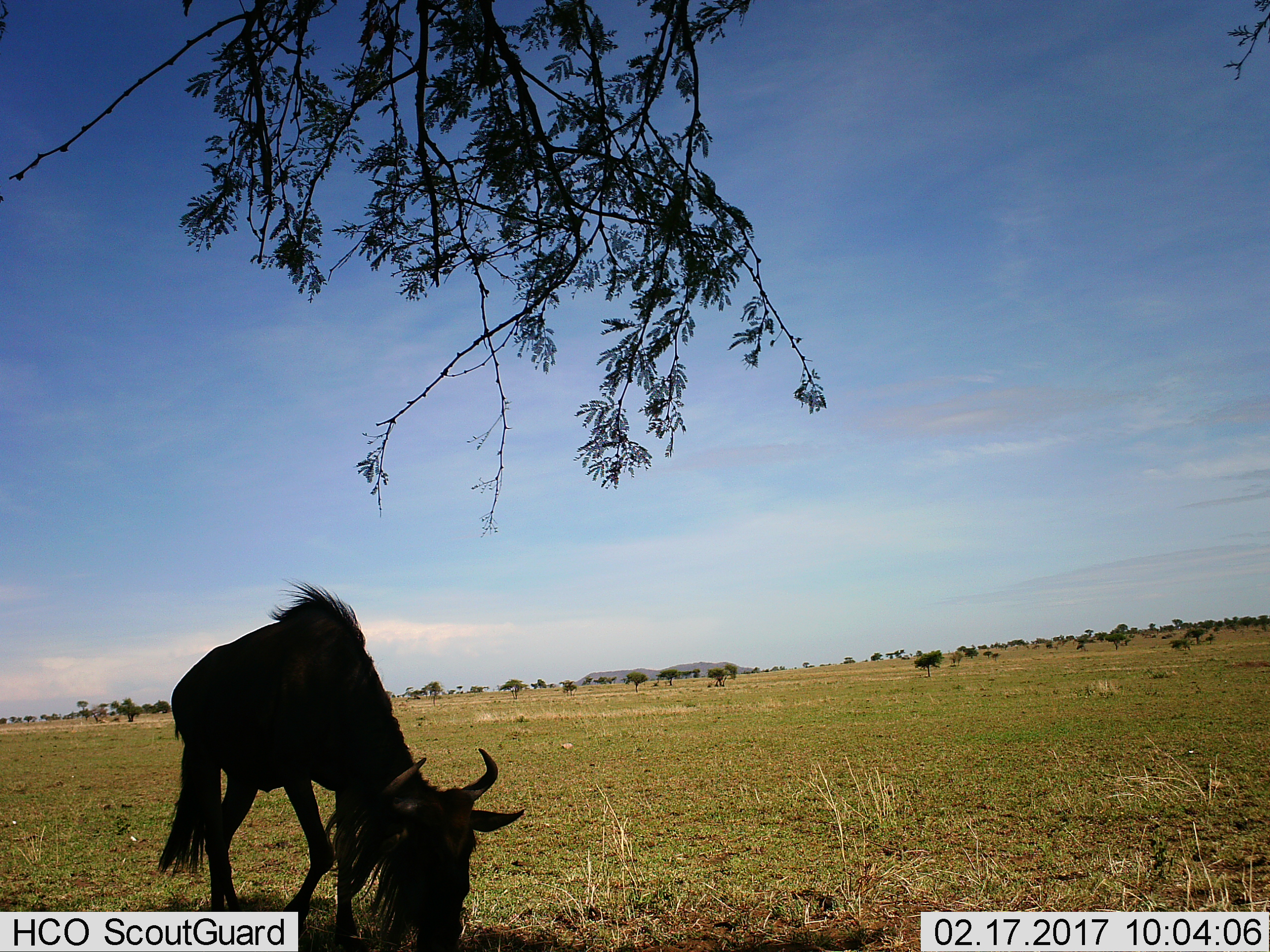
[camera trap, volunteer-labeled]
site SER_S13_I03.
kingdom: Animalia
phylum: Chordata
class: Mammalia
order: Artiodactyla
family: Bovidae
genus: Connochaetes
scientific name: Connochaetes taurinus taurinus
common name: blue wildebeest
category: wildebeestblue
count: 1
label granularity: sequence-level